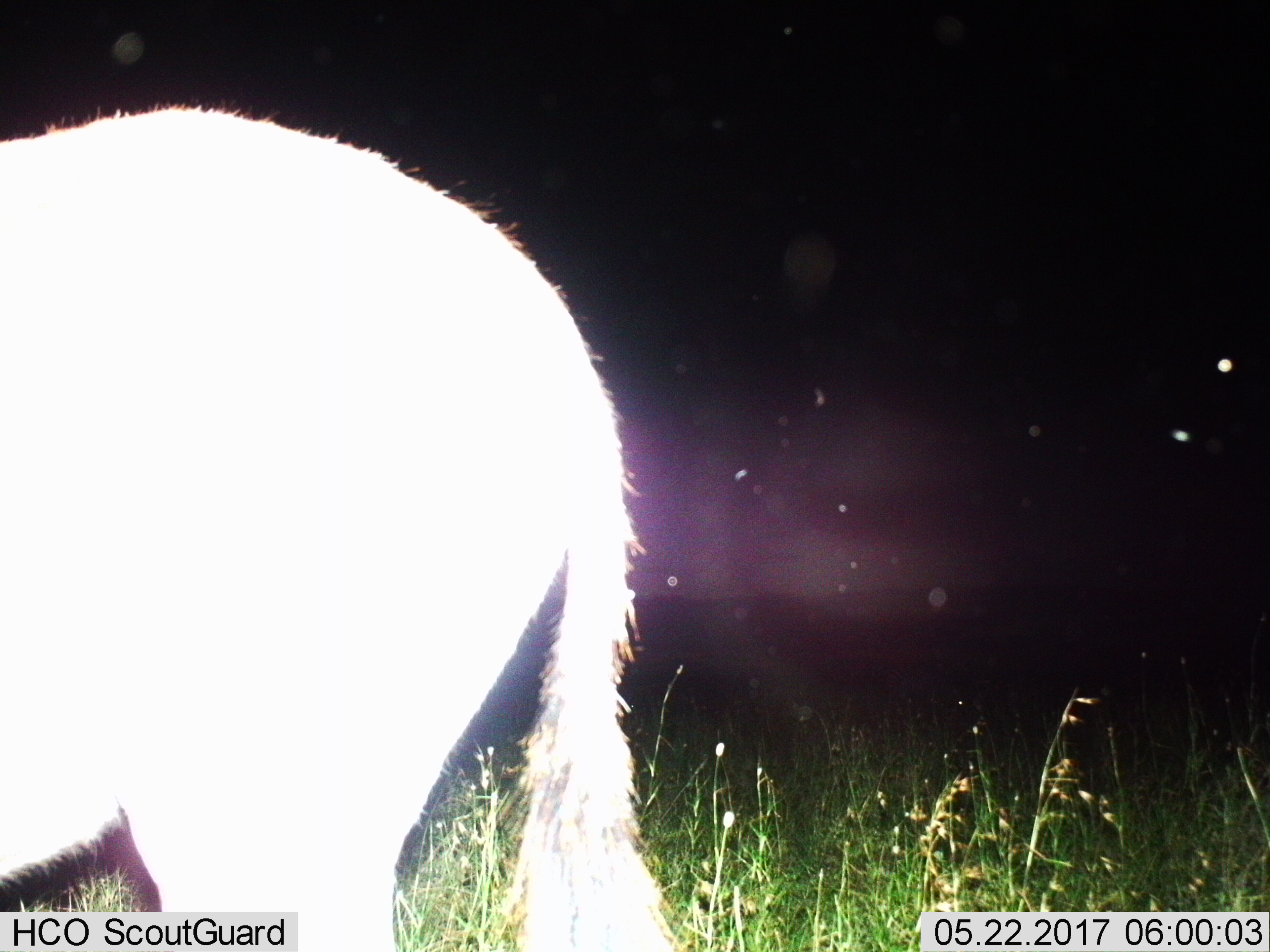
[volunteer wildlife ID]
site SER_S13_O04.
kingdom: Animalia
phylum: Chordata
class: Mammalia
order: Artiodactyla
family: Bovidae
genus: Connochaetes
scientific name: Connochaetes taurinus taurinus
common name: blue wildebeest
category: wildebeestblue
Wildebeestblue (blue wildebeest) (Connochaetes taurinus taurinus), count 1. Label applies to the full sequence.